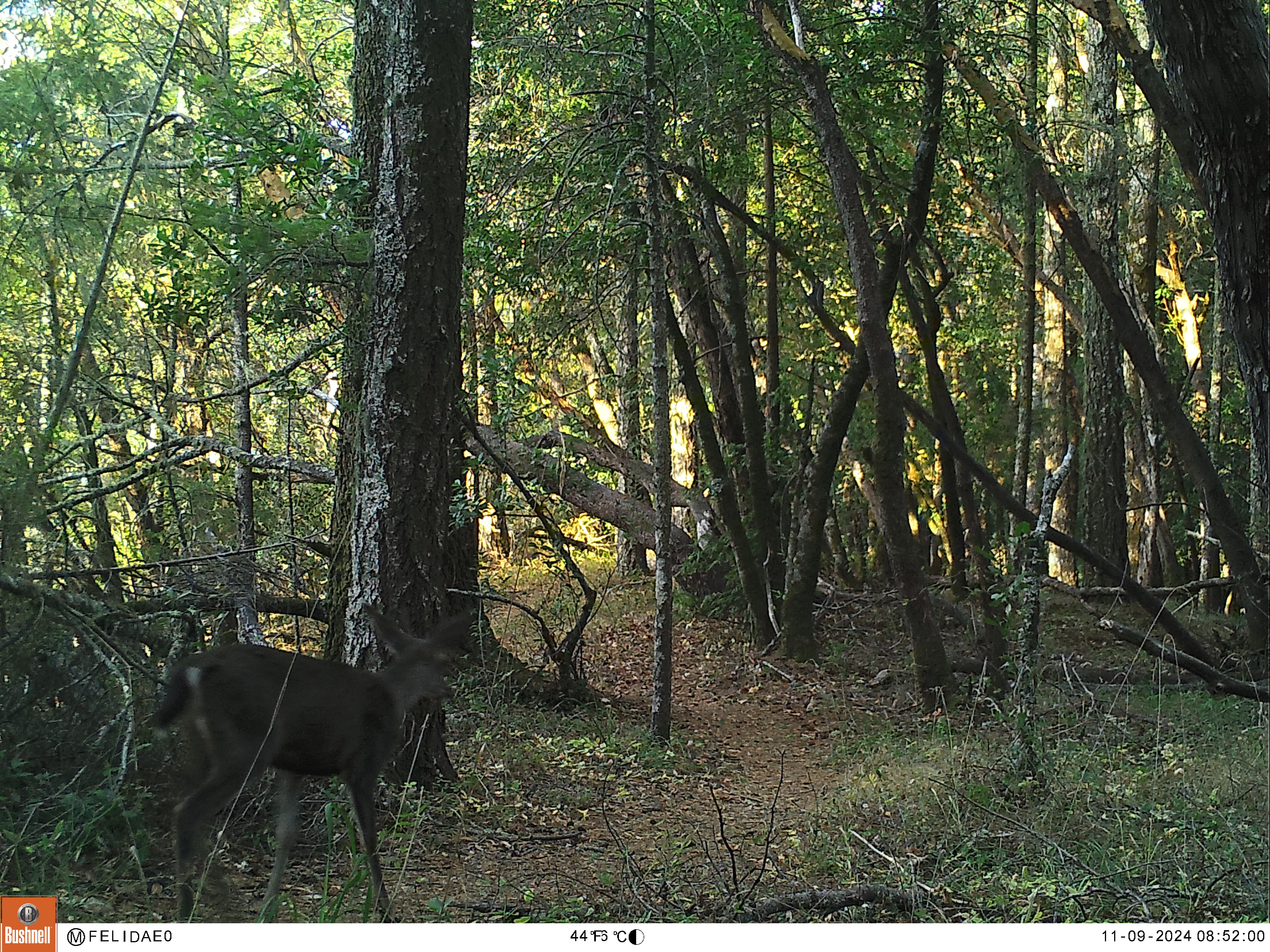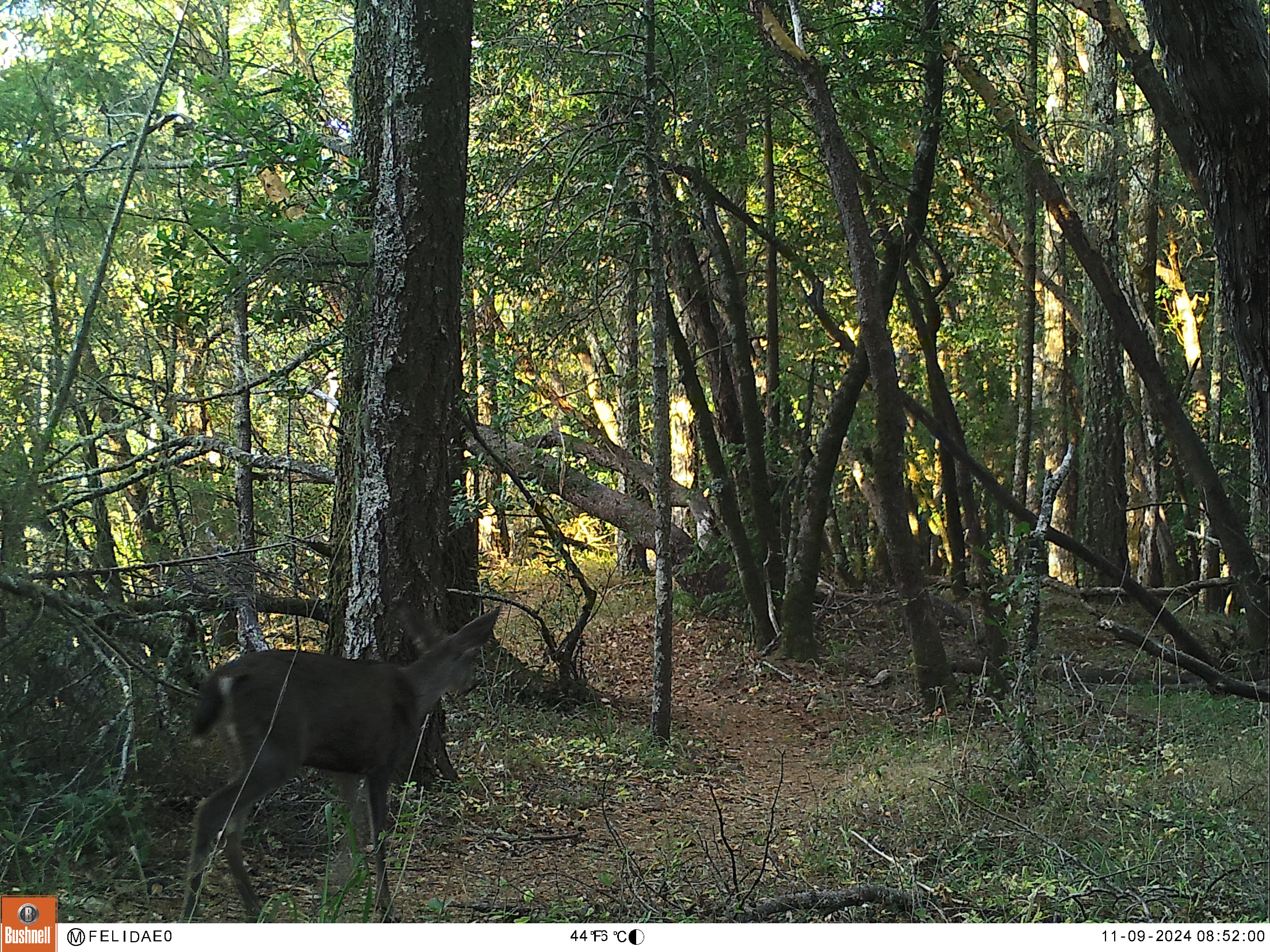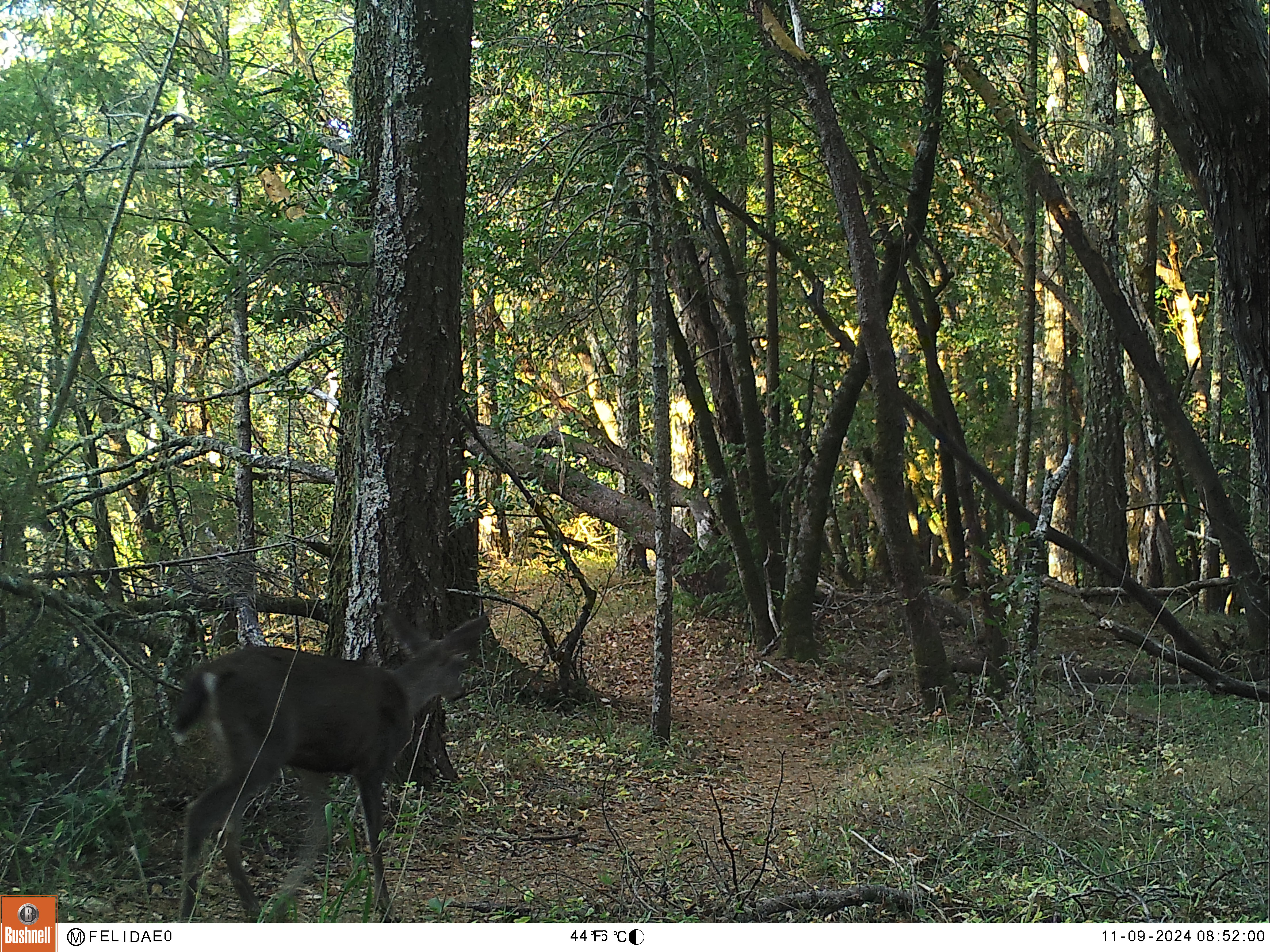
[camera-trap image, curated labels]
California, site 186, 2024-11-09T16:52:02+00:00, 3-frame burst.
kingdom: Animalia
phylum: Chordata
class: Mammalia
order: Artiodactyla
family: Cervidae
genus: Odocoileus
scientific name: Odocoileus hemionus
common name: mule deer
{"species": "mule deer (Odocoileus hemionus)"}